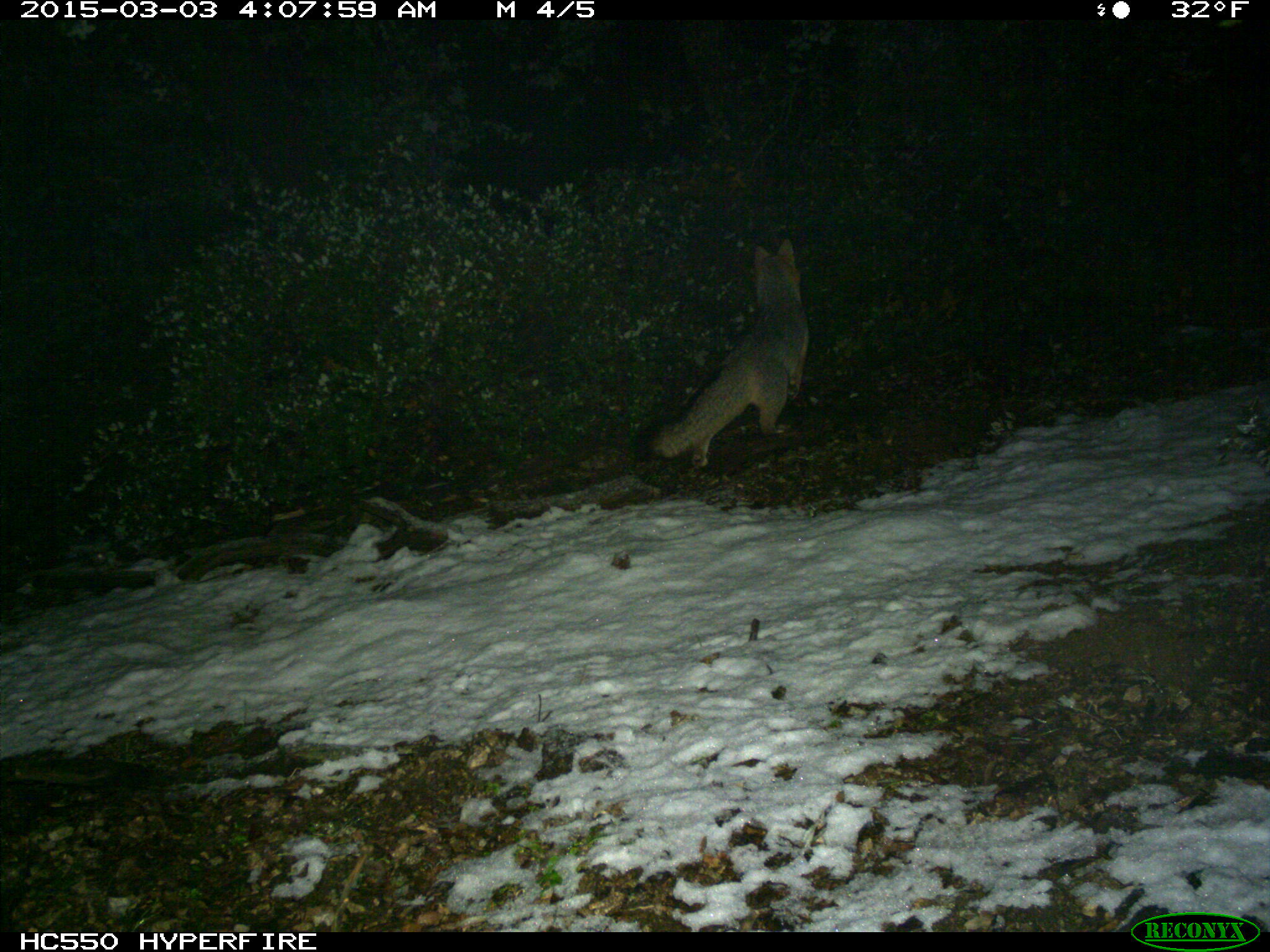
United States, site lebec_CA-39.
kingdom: Animalia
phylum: Chordata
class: Mammalia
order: Carnivora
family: Canidae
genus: Urocyon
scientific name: Urocyon cinereoargenteus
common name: gray fox